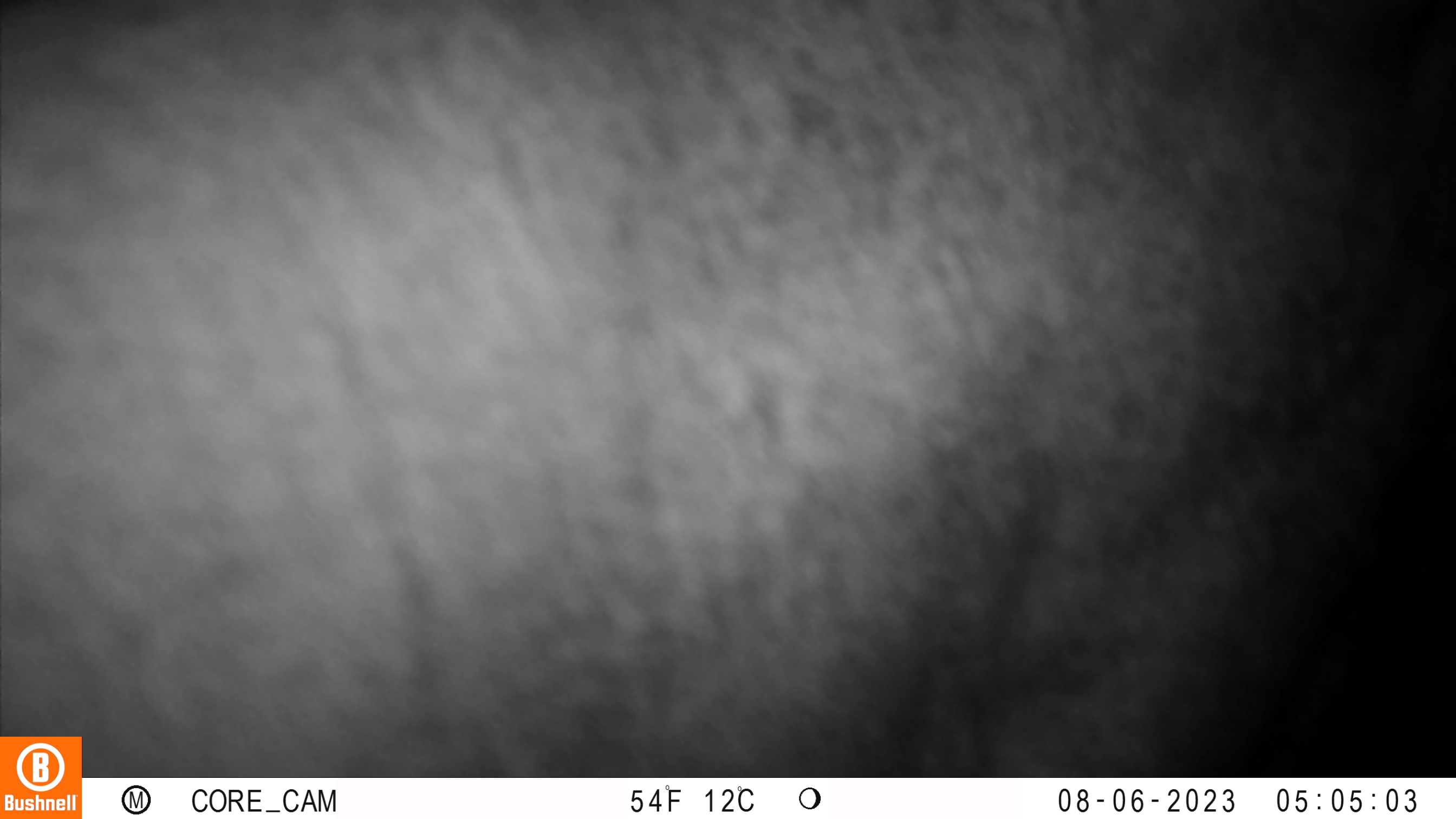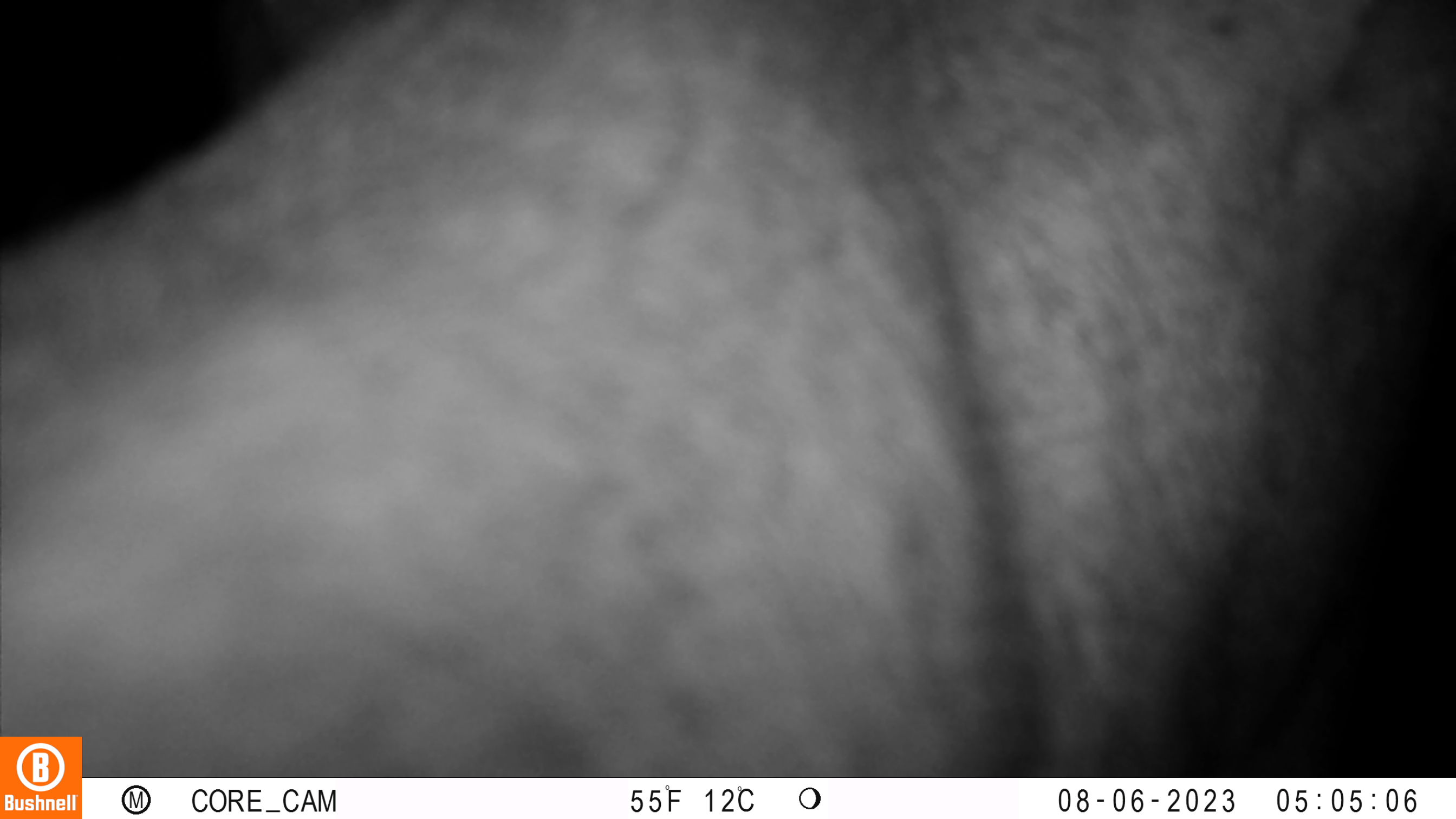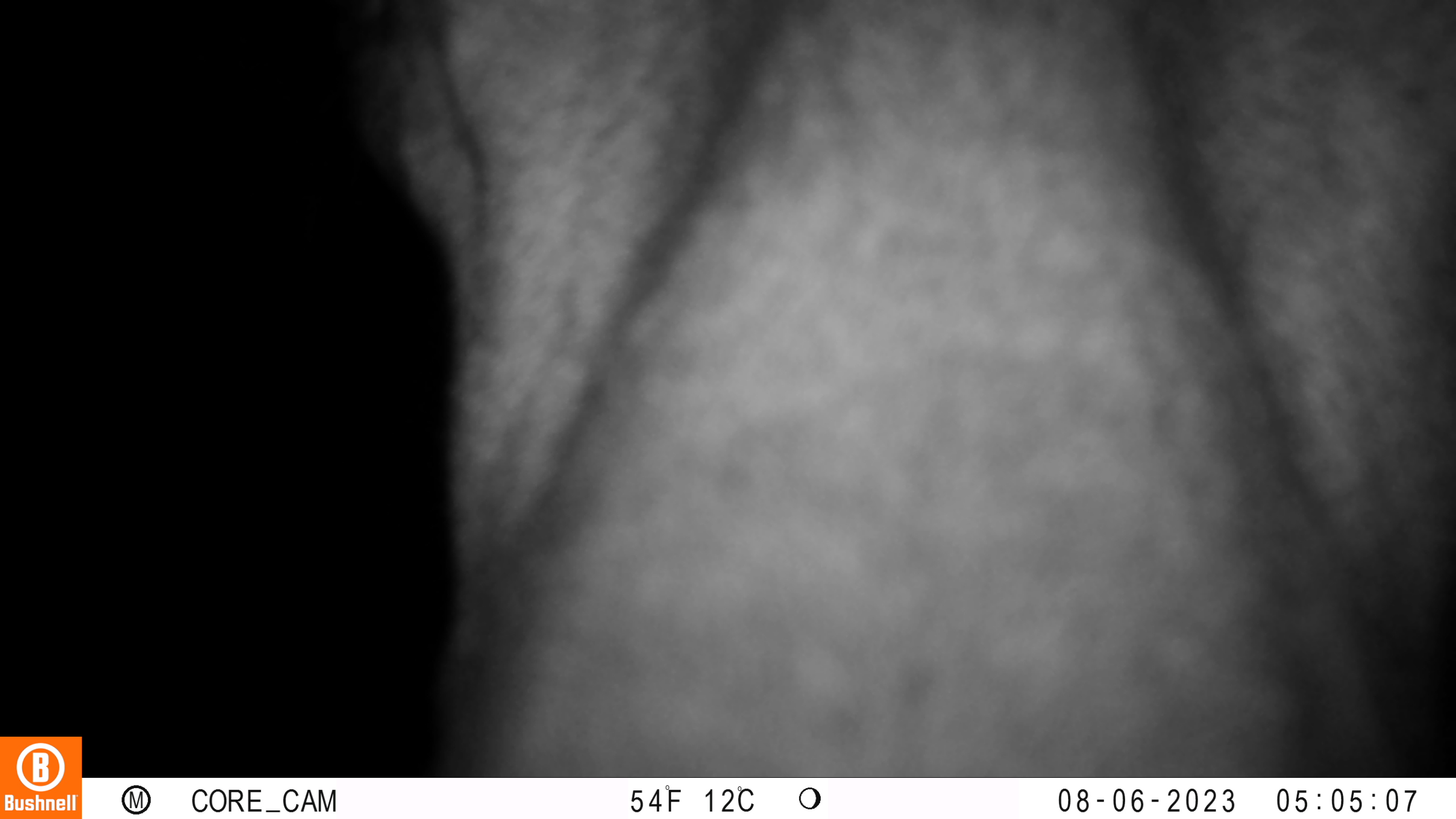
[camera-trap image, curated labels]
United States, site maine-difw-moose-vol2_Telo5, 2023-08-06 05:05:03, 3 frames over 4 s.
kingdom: Animalia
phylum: Chordata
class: Mammalia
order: Artiodactyla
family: Cervidae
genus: Alces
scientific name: Alces alces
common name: moose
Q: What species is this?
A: Moose (Alces alces).